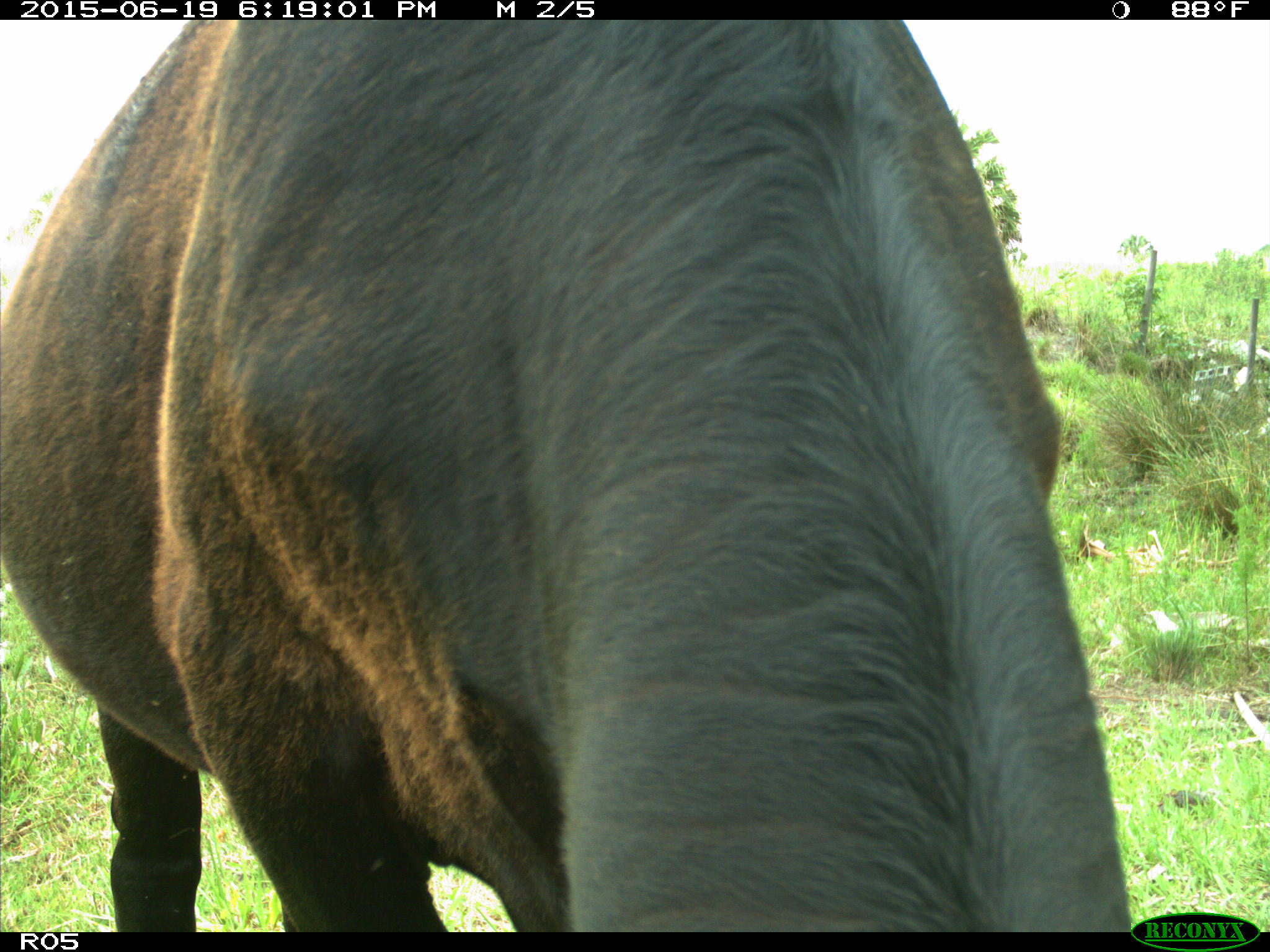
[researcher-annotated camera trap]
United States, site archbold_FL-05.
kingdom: Animalia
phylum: Chordata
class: Mammalia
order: Artiodactyla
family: Bovidae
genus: Bos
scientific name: Bos taurus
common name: domestic cow